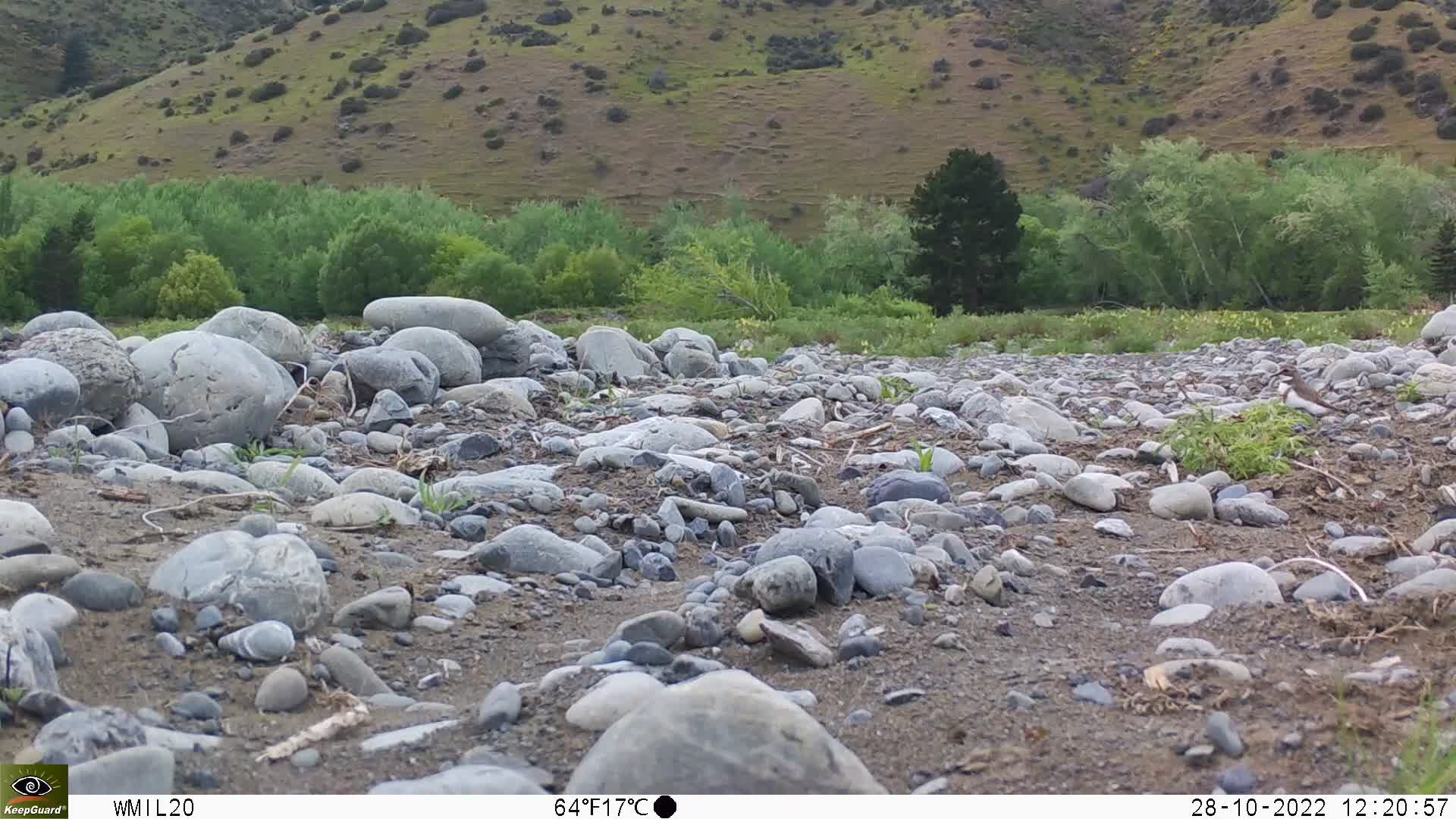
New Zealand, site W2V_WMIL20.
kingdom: Animalia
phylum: Chordata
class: Aves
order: Charadriiformes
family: Charadriidae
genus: Charadrius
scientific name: Charadrius bicinctus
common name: double-banded plover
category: banded dotterel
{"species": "banded dotterel (double-banded plover) (Charadrius bicinctus)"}